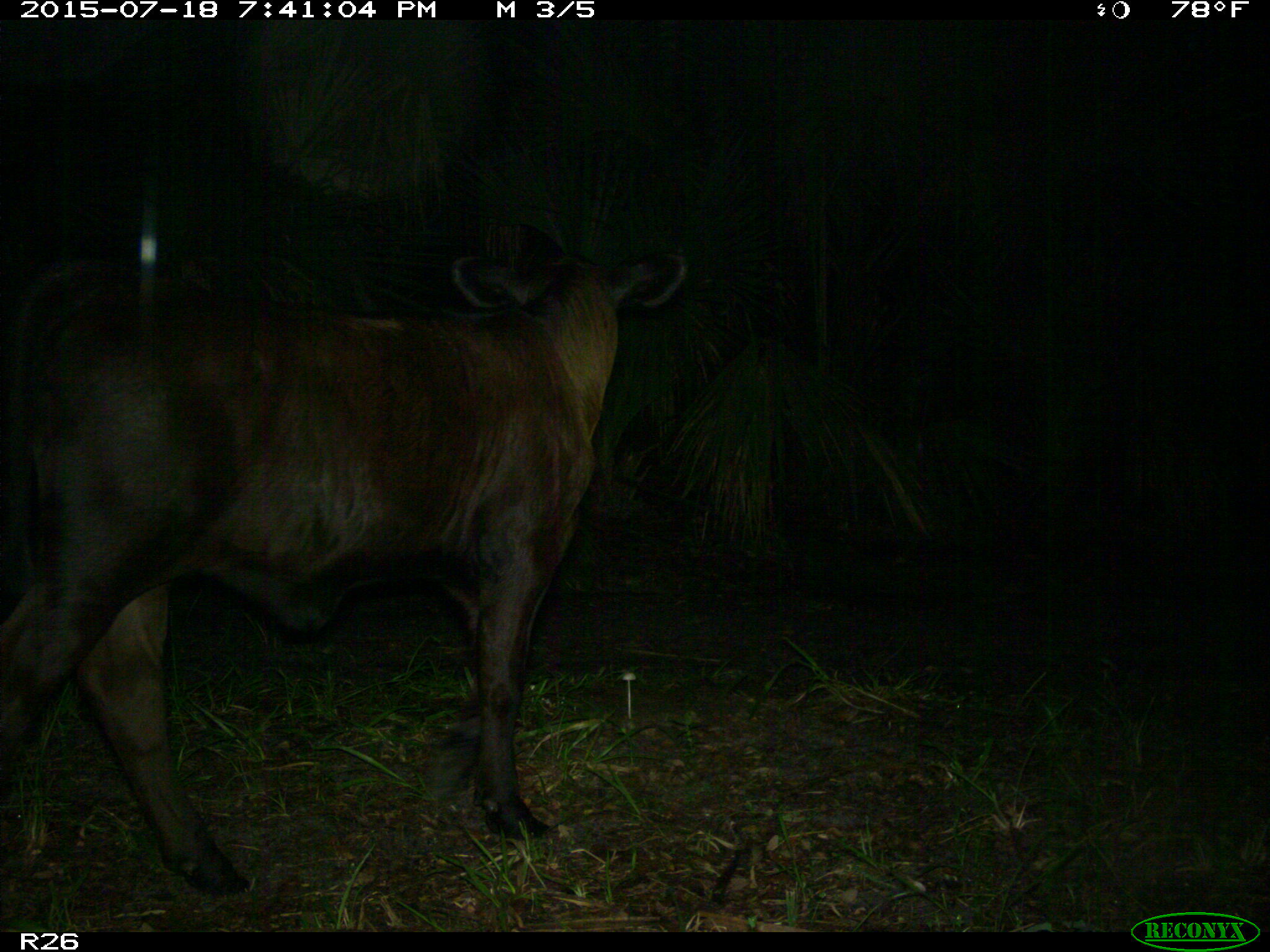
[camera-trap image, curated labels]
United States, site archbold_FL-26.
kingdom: Animalia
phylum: Chordata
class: Mammalia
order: Artiodactyla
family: Bovidae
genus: Bos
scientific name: Bos taurus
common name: domestic cow